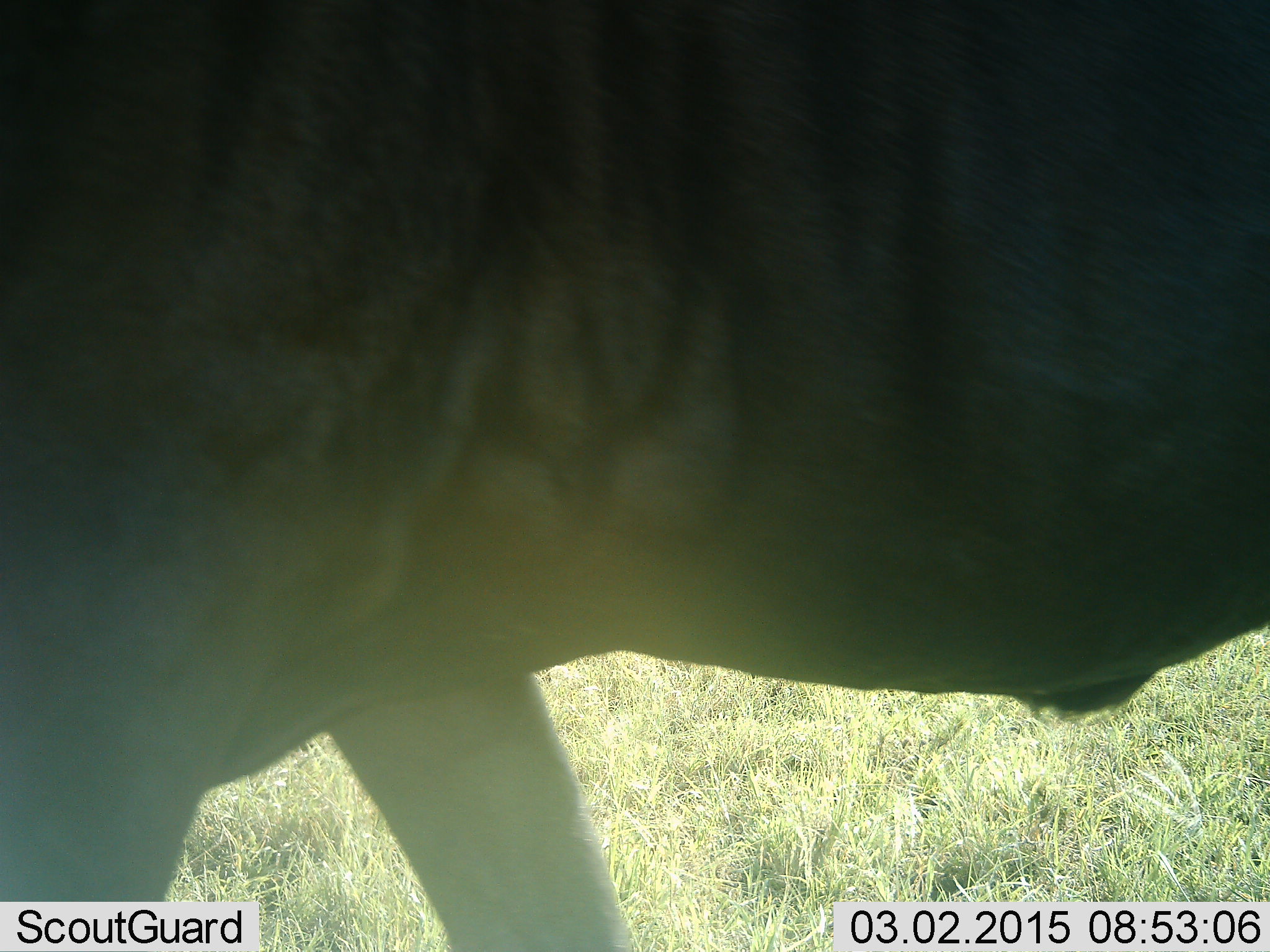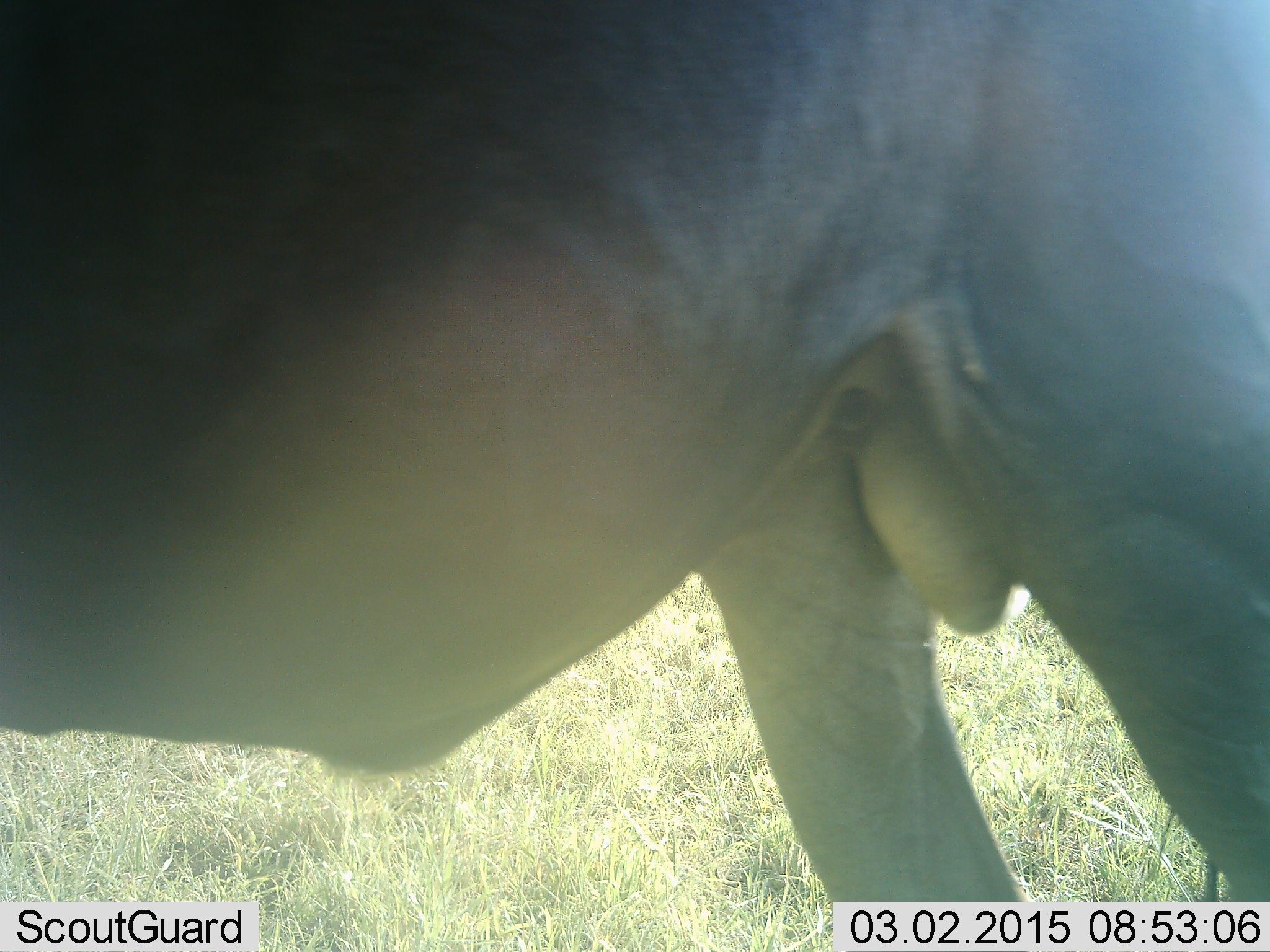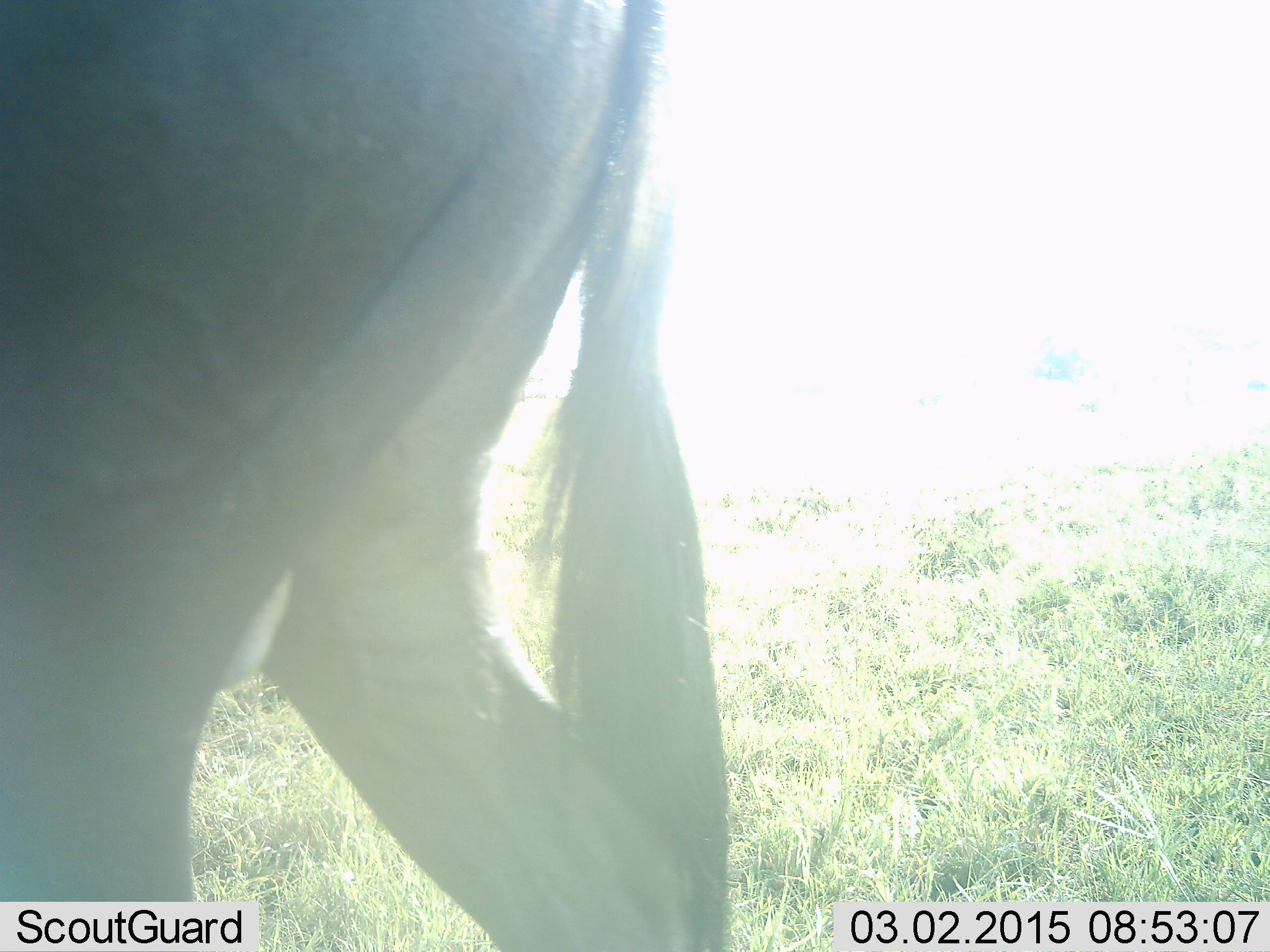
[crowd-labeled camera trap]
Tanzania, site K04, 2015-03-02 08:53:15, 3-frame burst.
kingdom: Animalia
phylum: Chordata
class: Mammalia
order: Artiodactyla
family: Bovidae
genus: Connochaetes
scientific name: Connochaetes taurinus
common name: blue wildebeest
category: wildebeest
Wildebeest (blue wildebeest) (Connochaetes taurinus), count 1. Behavior (volunteer vote fractions): standing 30%, resting 0%, moving 70%, interacting 0%. Young present (vote fraction): 0%. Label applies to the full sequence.